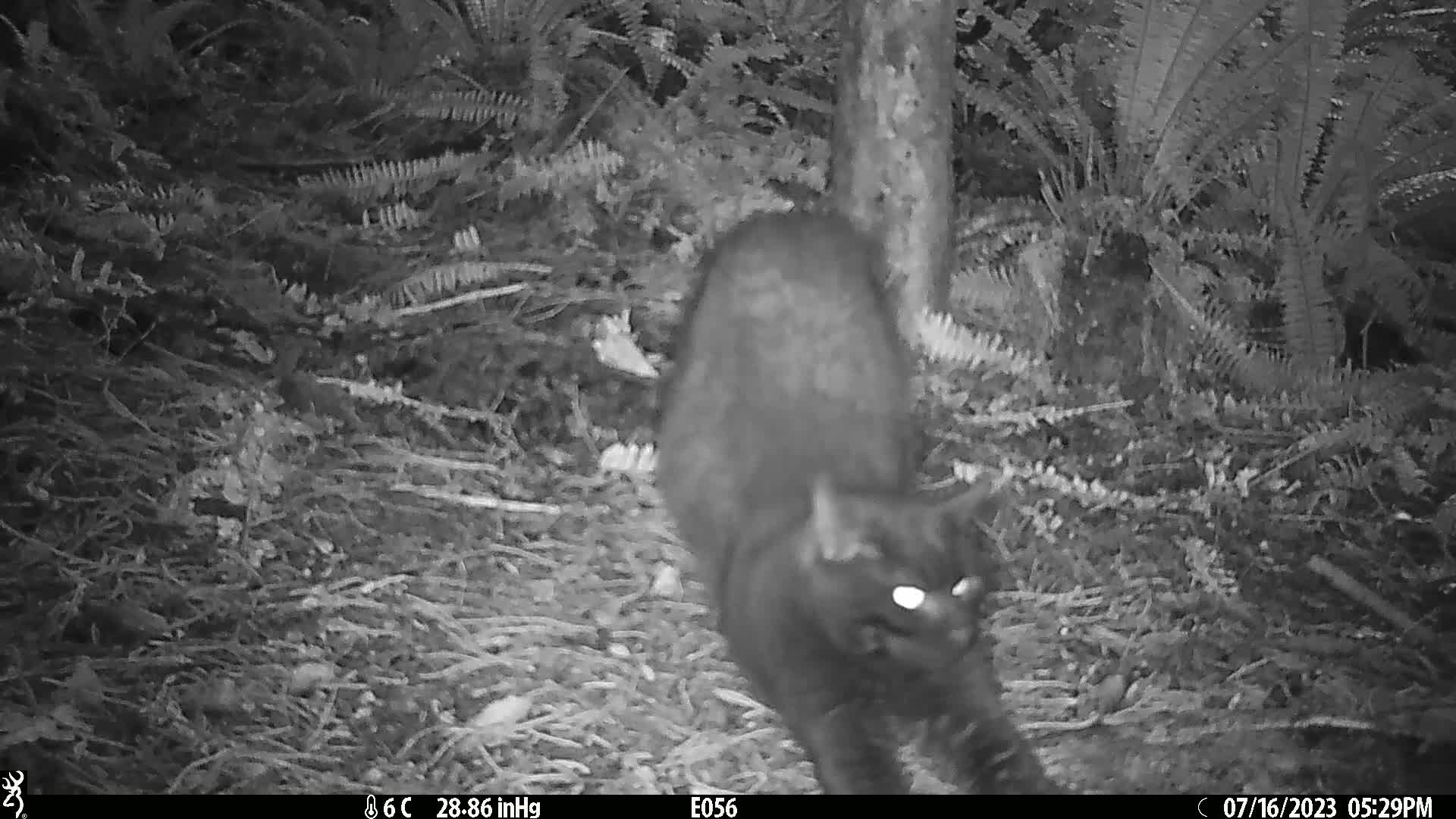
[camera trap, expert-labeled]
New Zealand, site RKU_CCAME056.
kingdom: Animalia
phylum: Chordata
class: Mammalia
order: Carnivora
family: Felidae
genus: Felis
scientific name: Felis catus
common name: domestic cat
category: cat